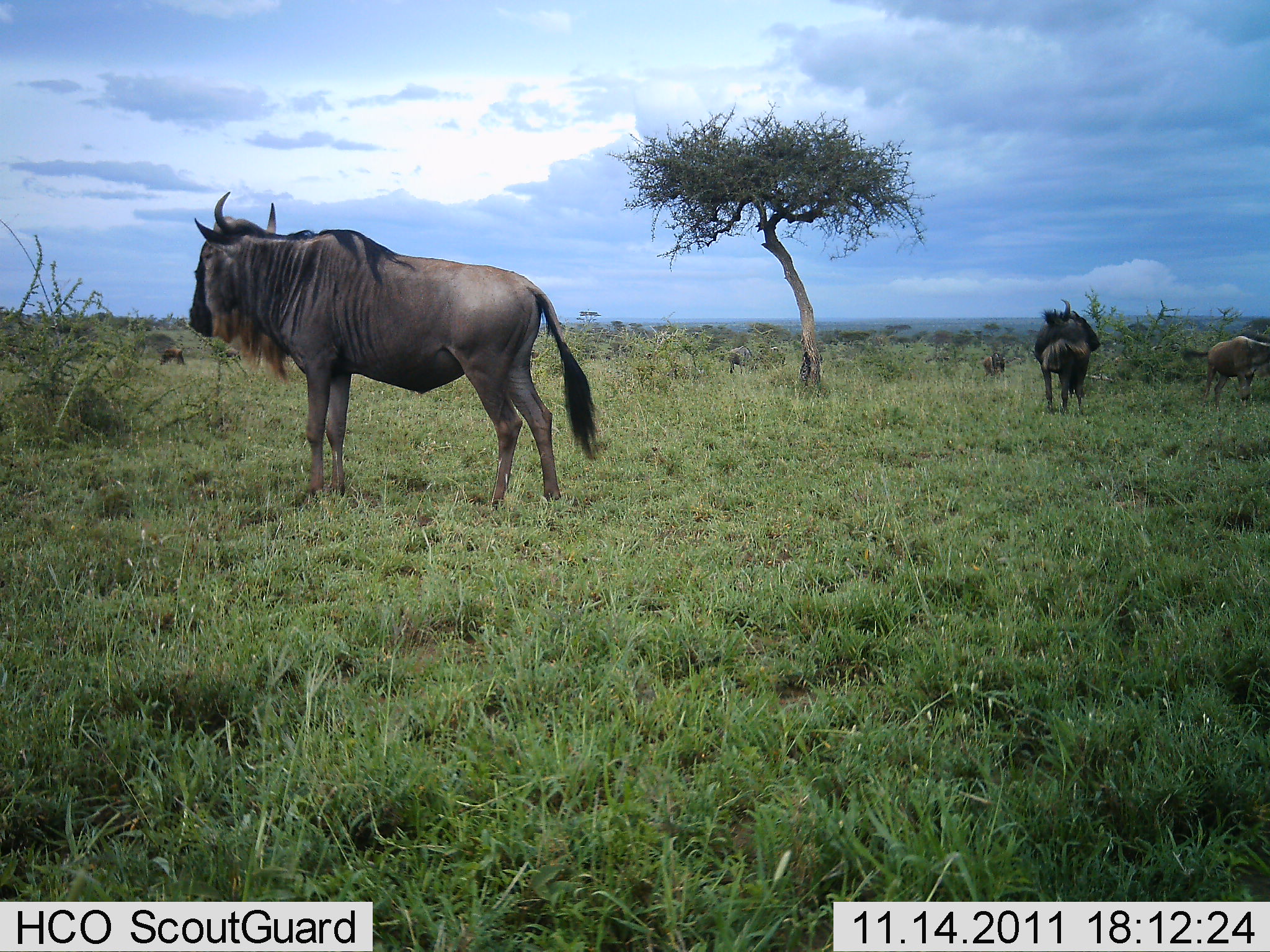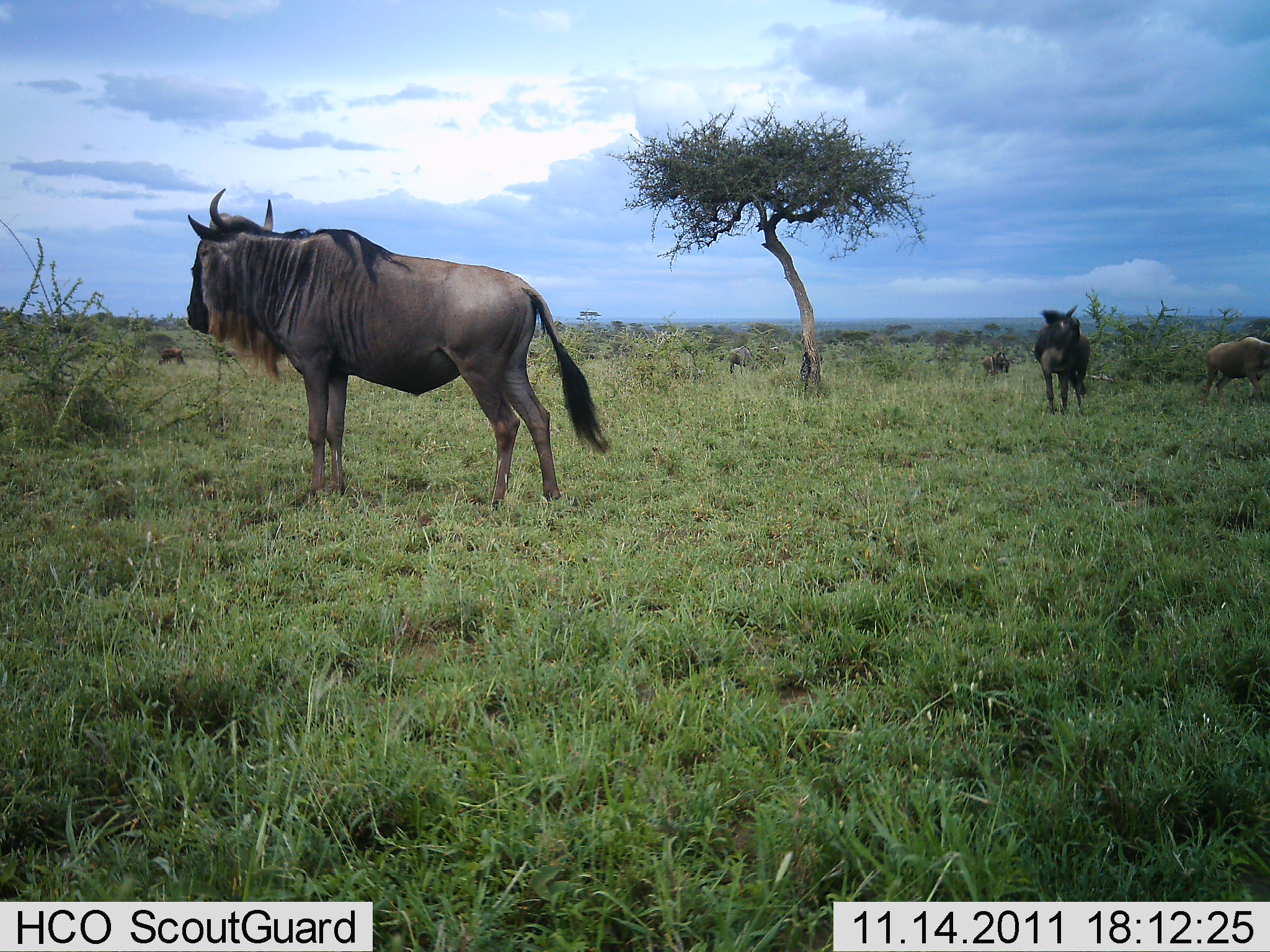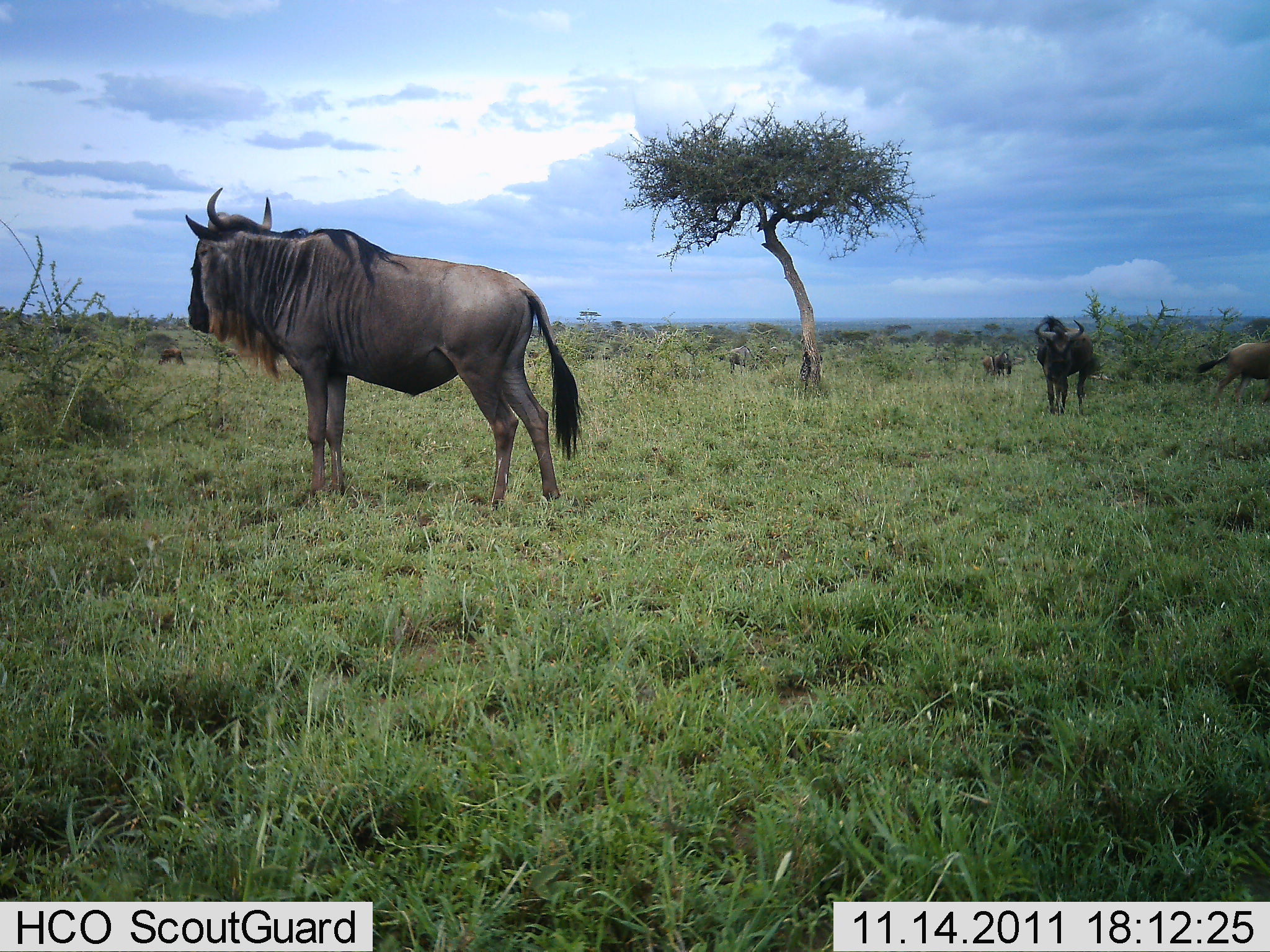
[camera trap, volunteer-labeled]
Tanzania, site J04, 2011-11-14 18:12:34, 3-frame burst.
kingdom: Animalia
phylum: Chordata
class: Mammalia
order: Artiodactyla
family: Bovidae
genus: Connochaetes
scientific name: Connochaetes taurinus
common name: blue wildebeest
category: wildebeest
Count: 4.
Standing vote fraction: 94%.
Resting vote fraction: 0%.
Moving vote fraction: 44%.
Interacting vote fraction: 0%.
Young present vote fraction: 0%.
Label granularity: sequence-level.